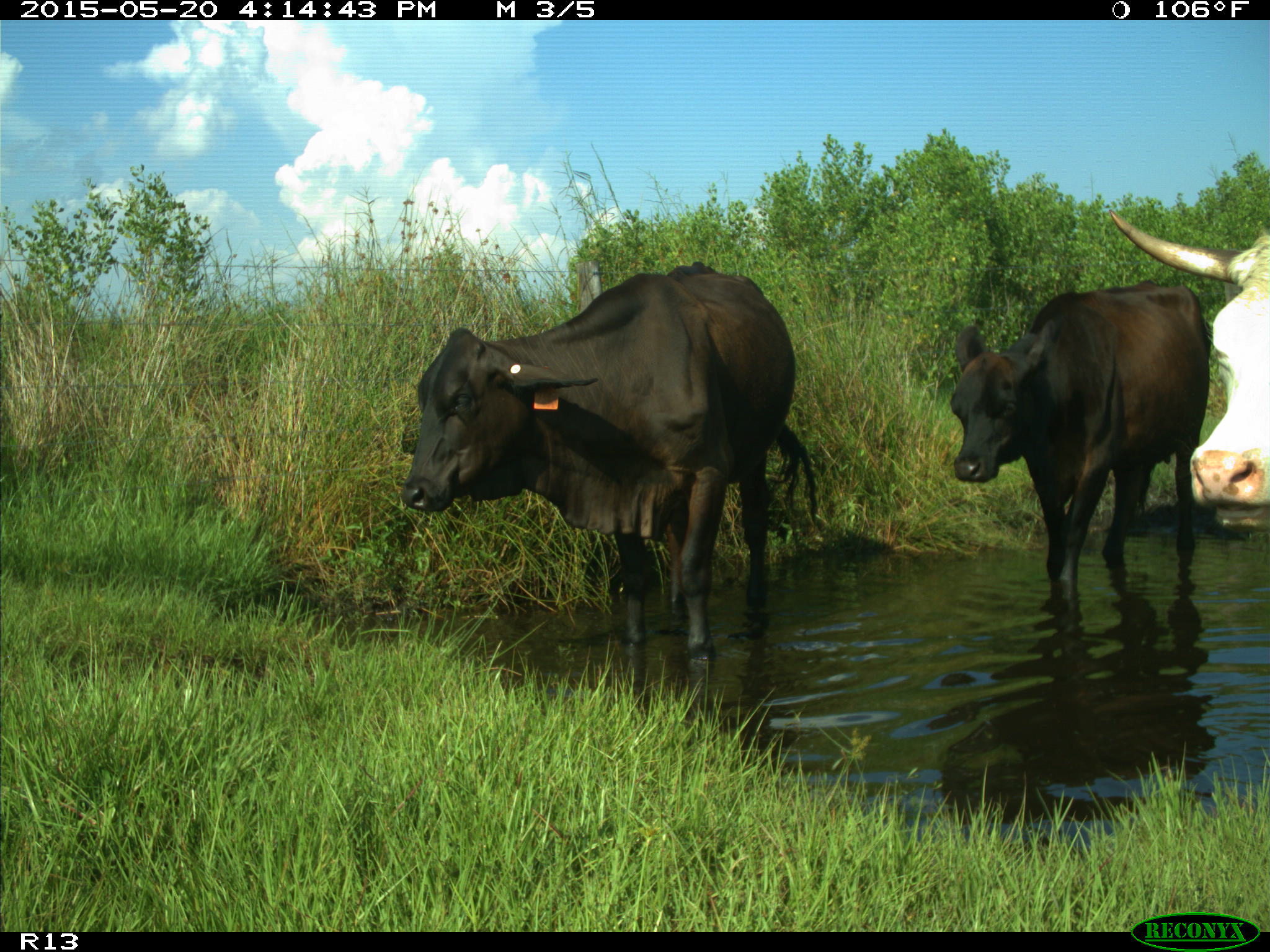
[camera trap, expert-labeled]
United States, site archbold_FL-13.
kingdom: Animalia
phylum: Chordata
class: Mammalia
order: Artiodactyla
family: Bovidae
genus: Bos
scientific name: Bos taurus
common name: domestic cow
Bos taurus (domestic cow).